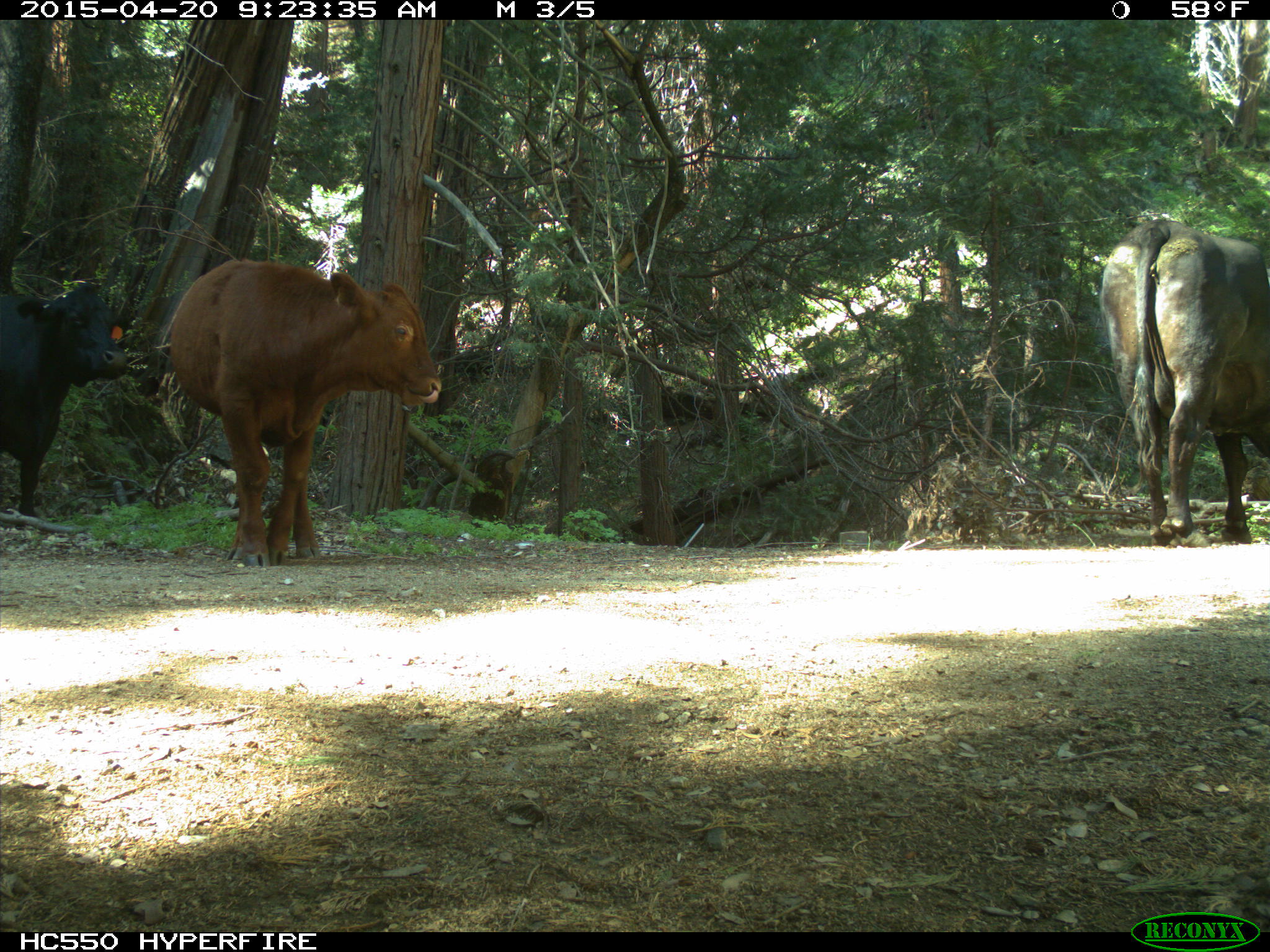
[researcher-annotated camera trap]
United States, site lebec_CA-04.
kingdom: Animalia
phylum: Chordata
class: Mammalia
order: Artiodactyla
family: Bovidae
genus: Bos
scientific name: Bos taurus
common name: domestic cow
Bos taurus (domestic cow).